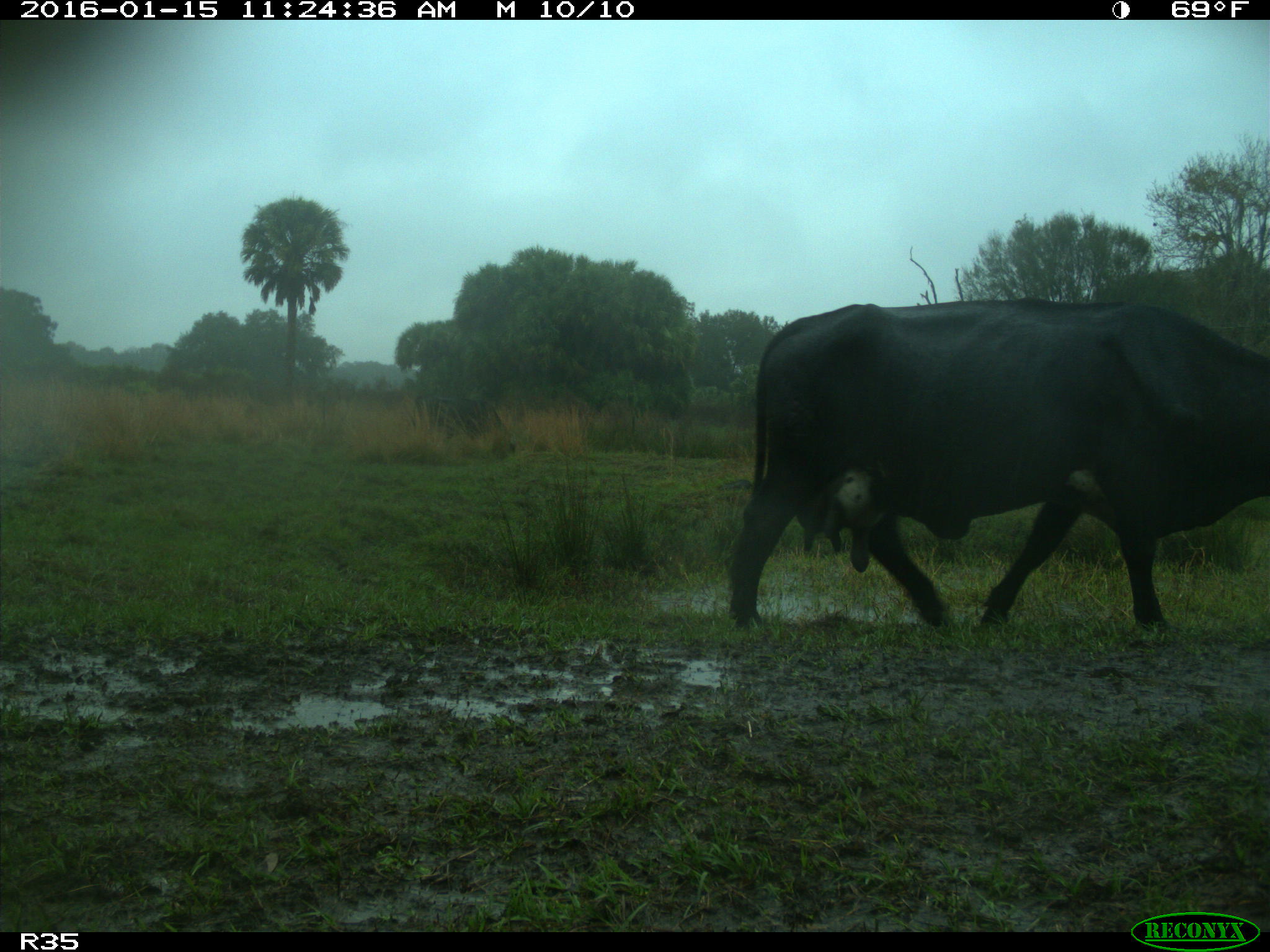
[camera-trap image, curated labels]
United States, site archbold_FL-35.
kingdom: Animalia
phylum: Chordata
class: Mammalia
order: Artiodactyla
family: Bovidae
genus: Bos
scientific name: Bos taurus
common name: domestic cow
Bos taurus (domestic cow).